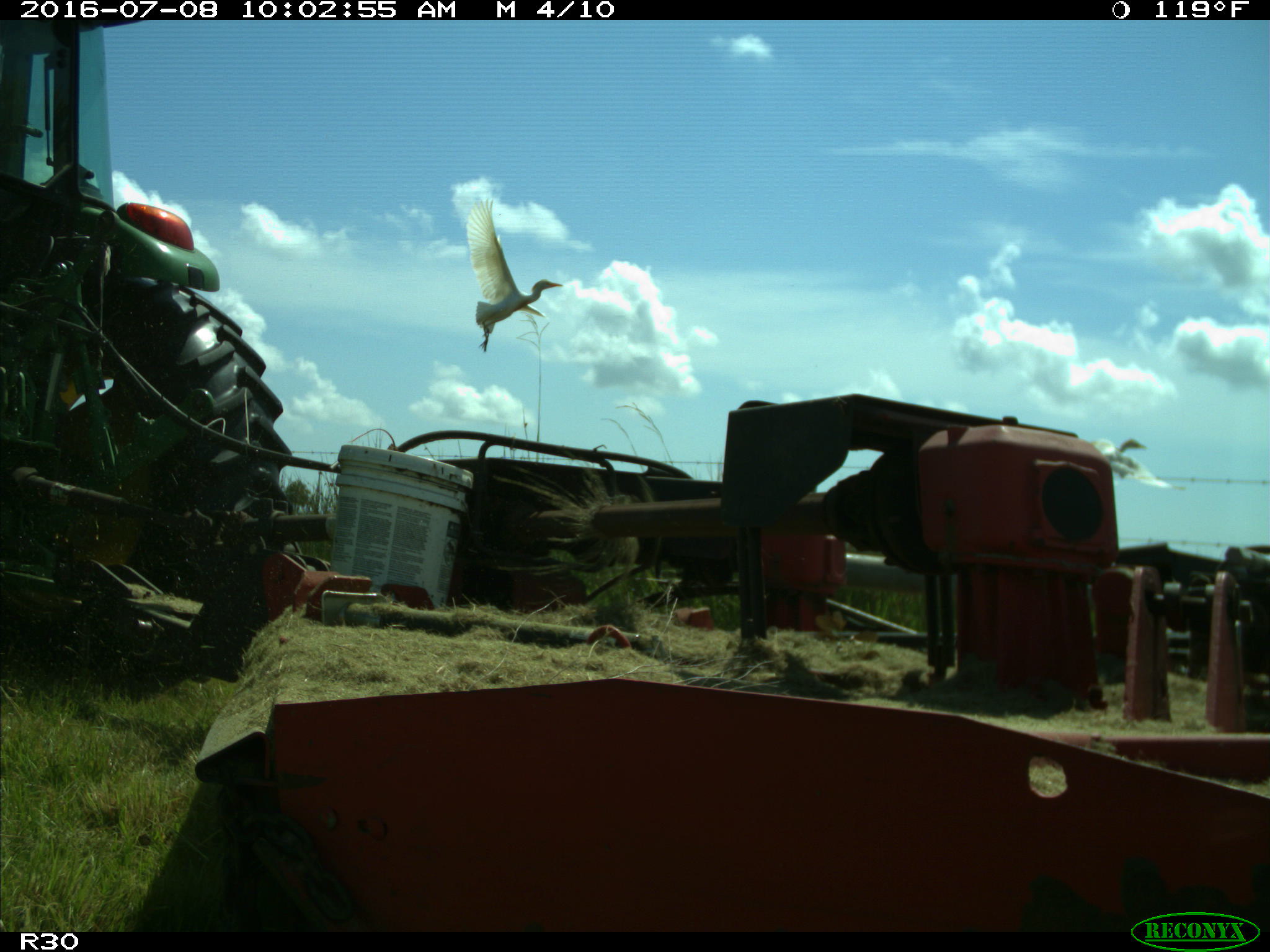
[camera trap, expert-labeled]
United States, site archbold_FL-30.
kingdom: Animalia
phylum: Chordata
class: Aves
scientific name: Aves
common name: birds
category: unidentified bird